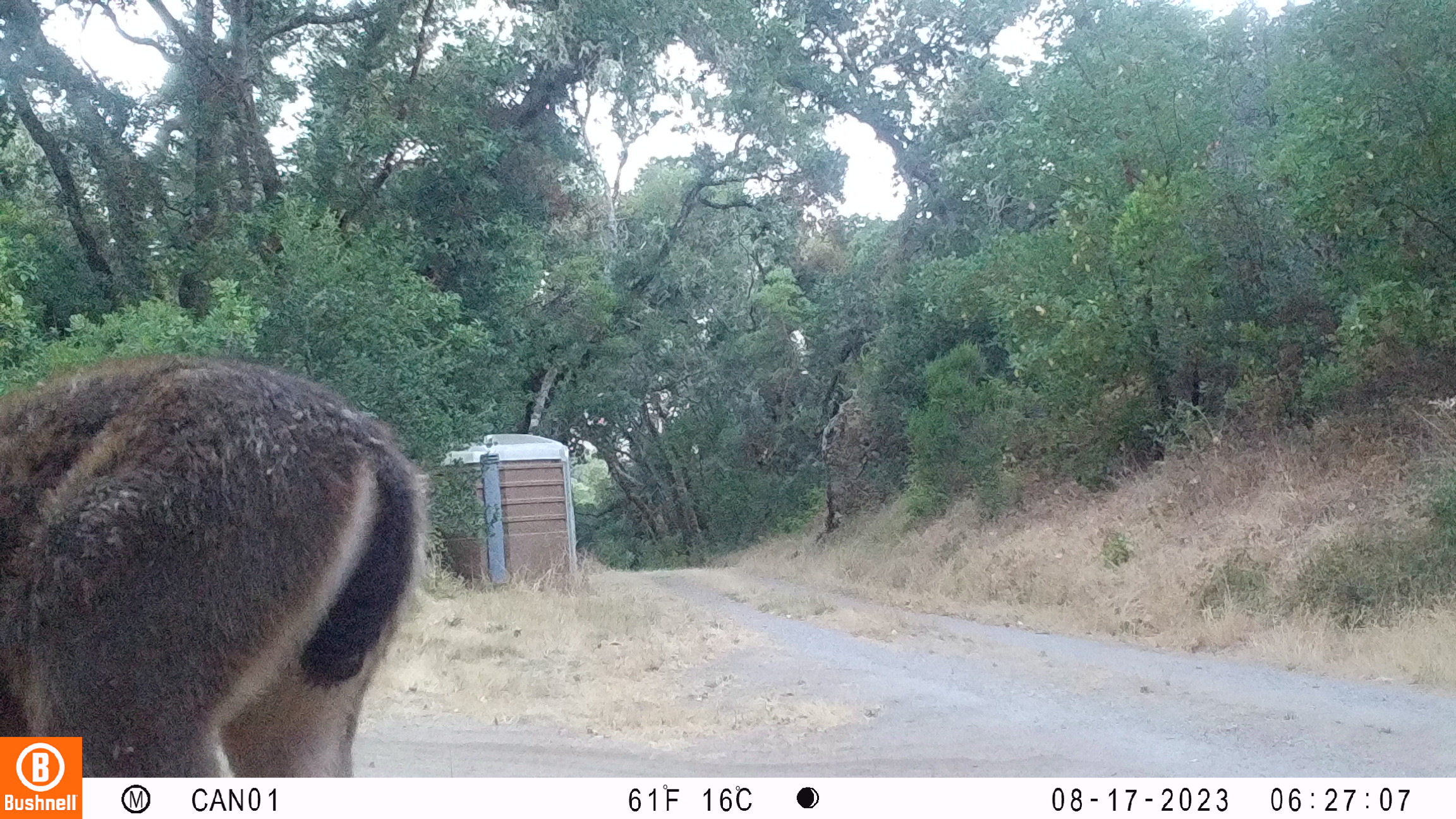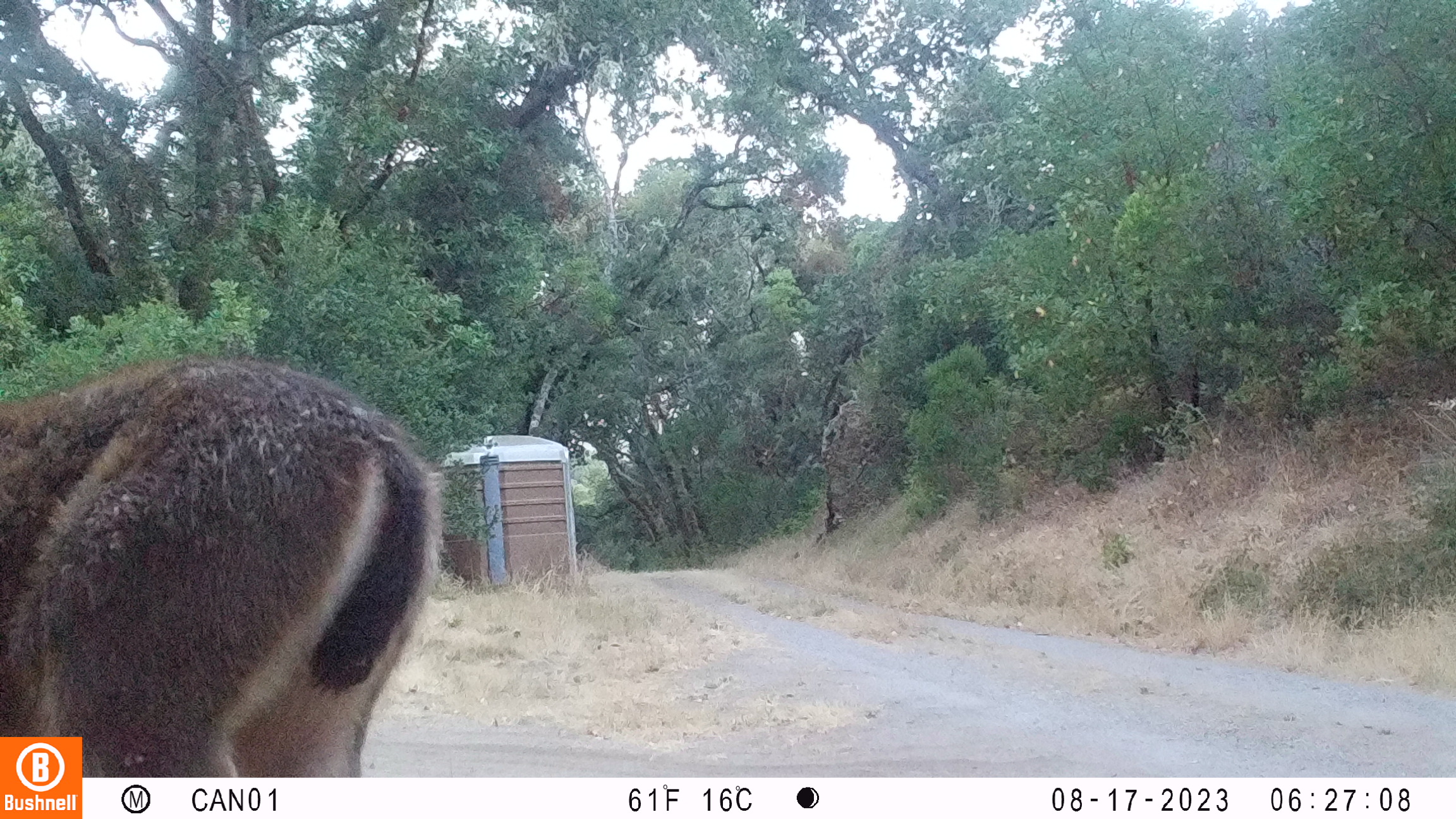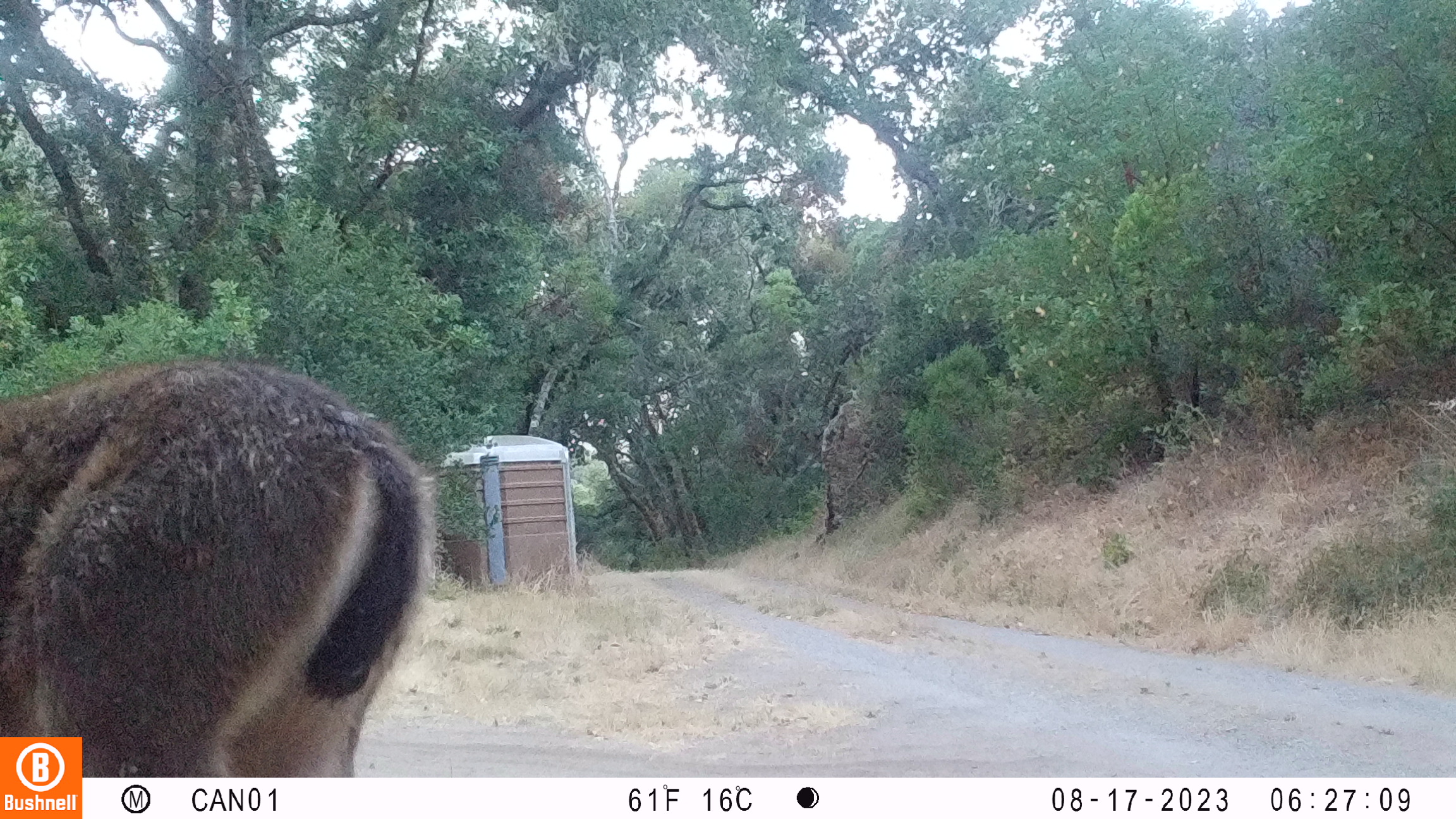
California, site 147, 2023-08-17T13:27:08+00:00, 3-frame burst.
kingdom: Animalia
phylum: Chordata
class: Mammalia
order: Artiodactyla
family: Cervidae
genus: Odocoileus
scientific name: Odocoileus hemionus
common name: mule deer